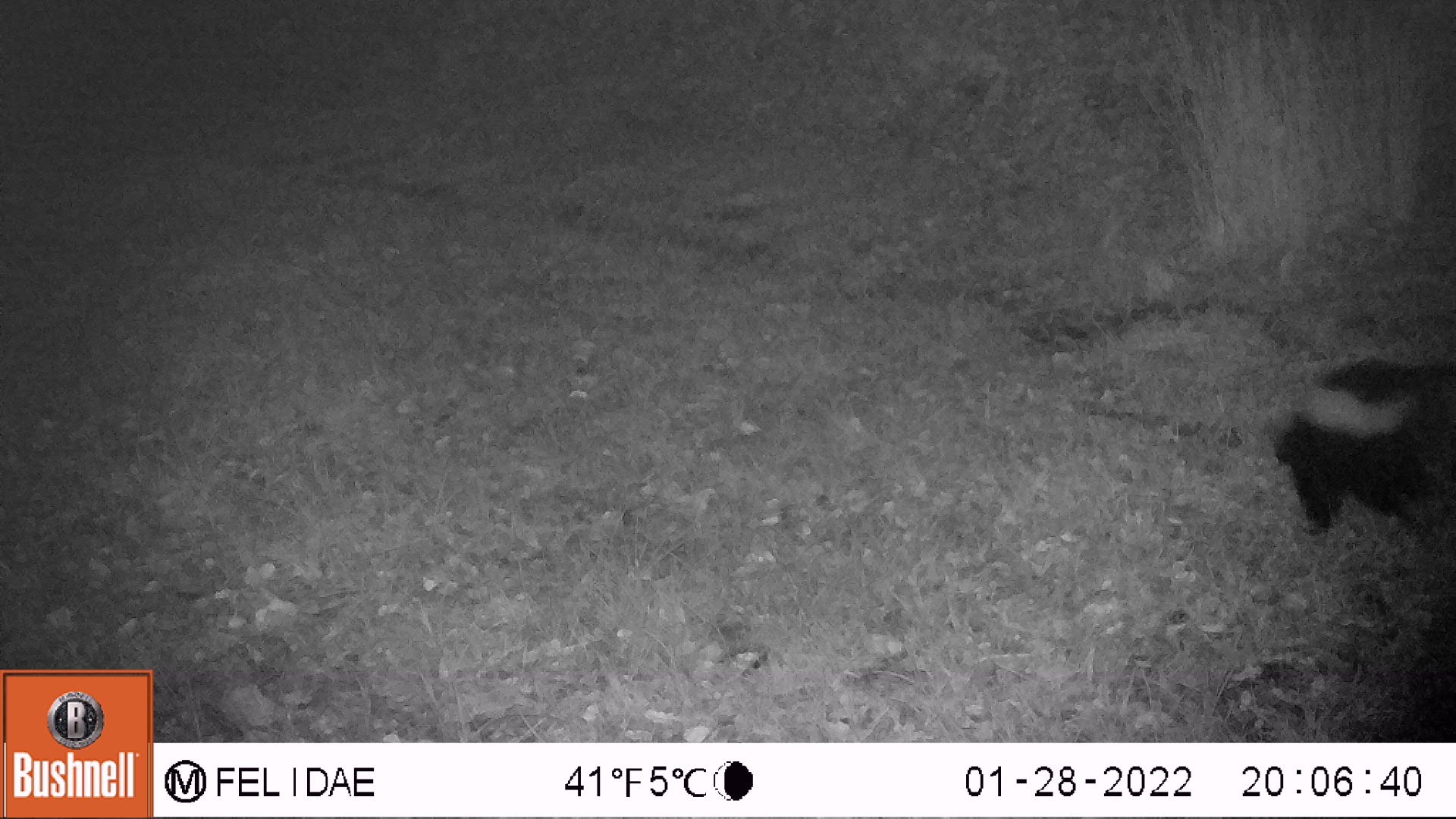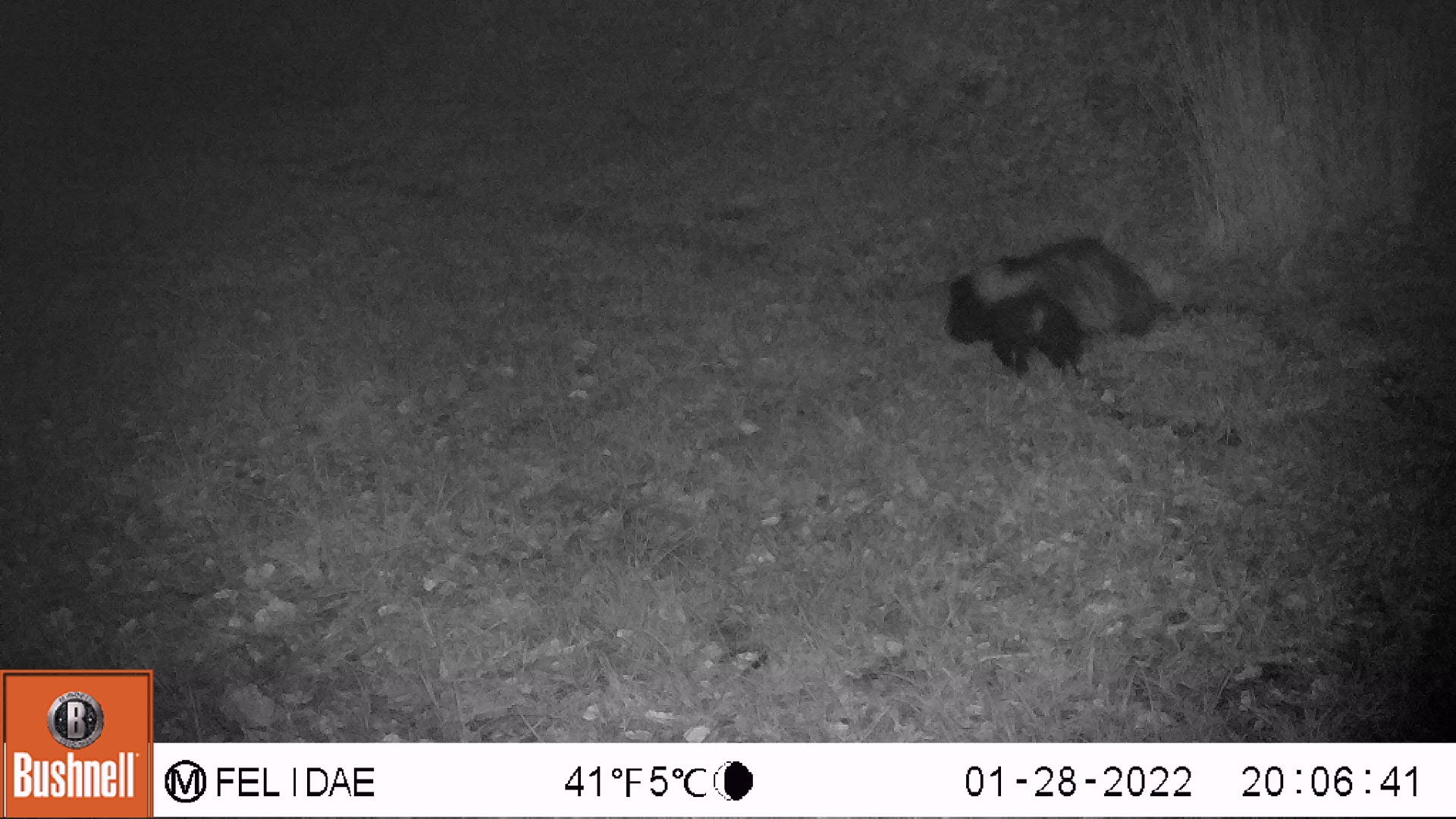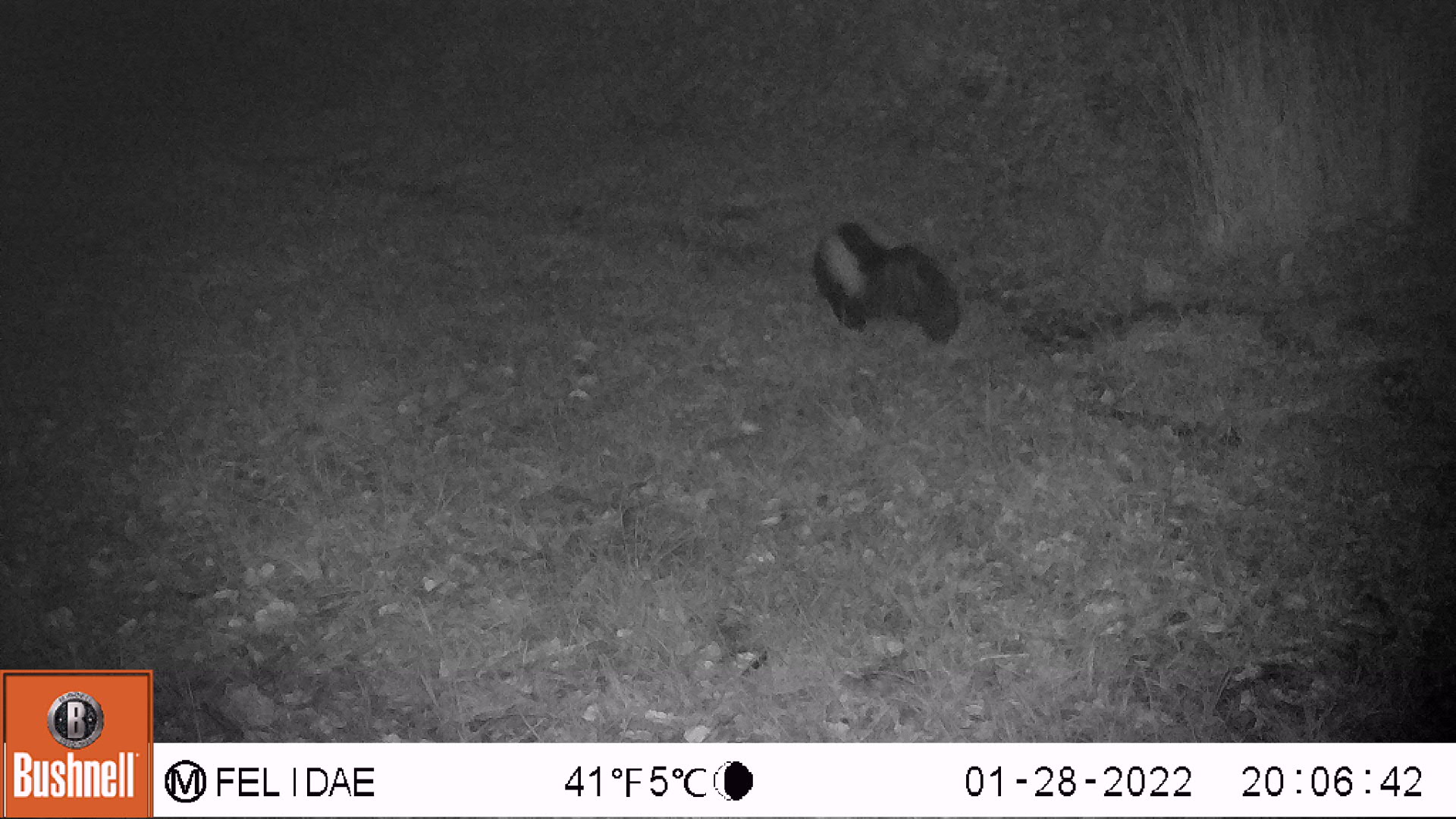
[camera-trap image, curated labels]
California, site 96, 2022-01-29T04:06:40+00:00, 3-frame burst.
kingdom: Animalia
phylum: Chordata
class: Mammalia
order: Carnivora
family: Mephitidae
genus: Mephitis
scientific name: Mephitis mephitis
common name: striped skunk